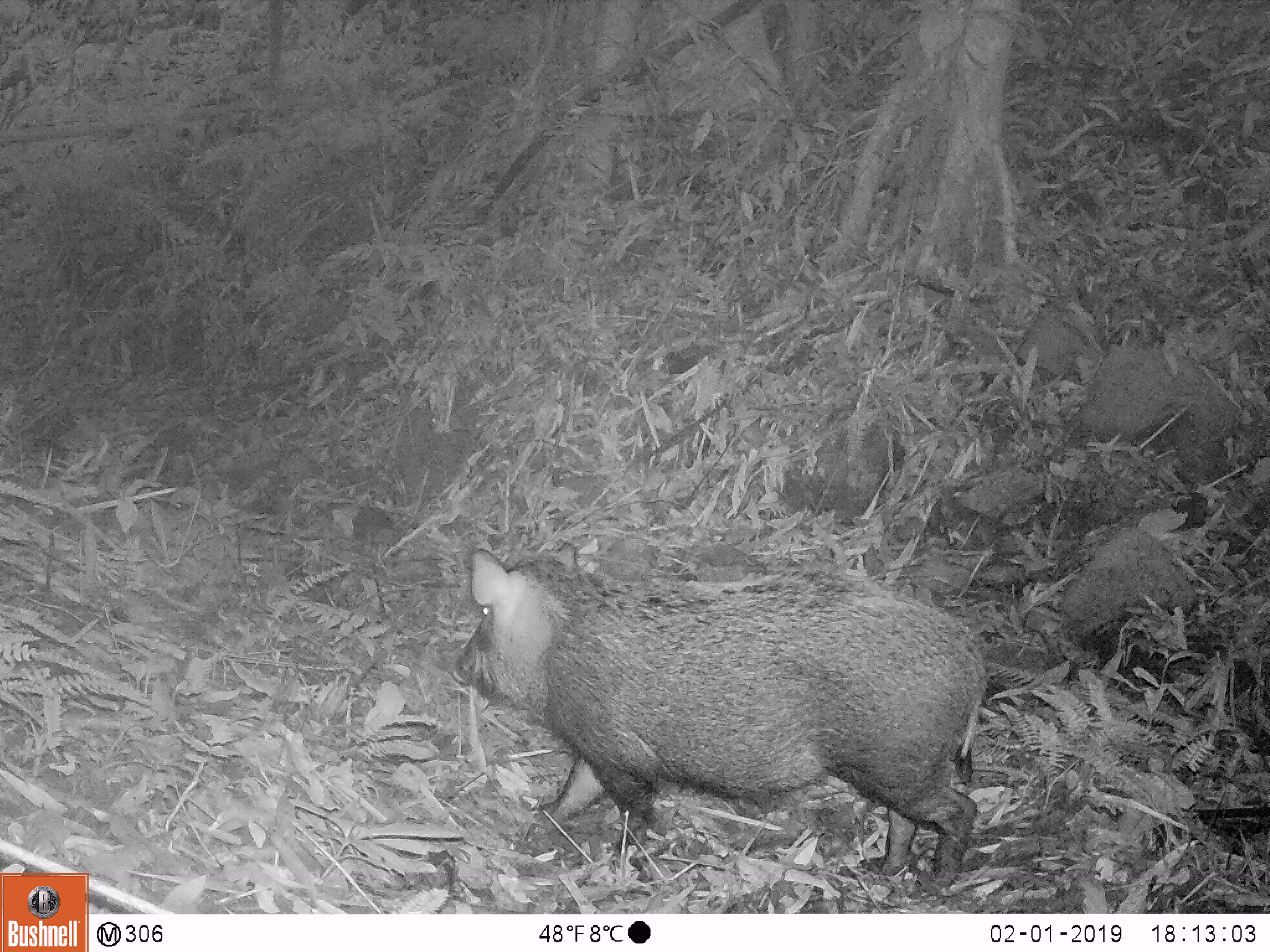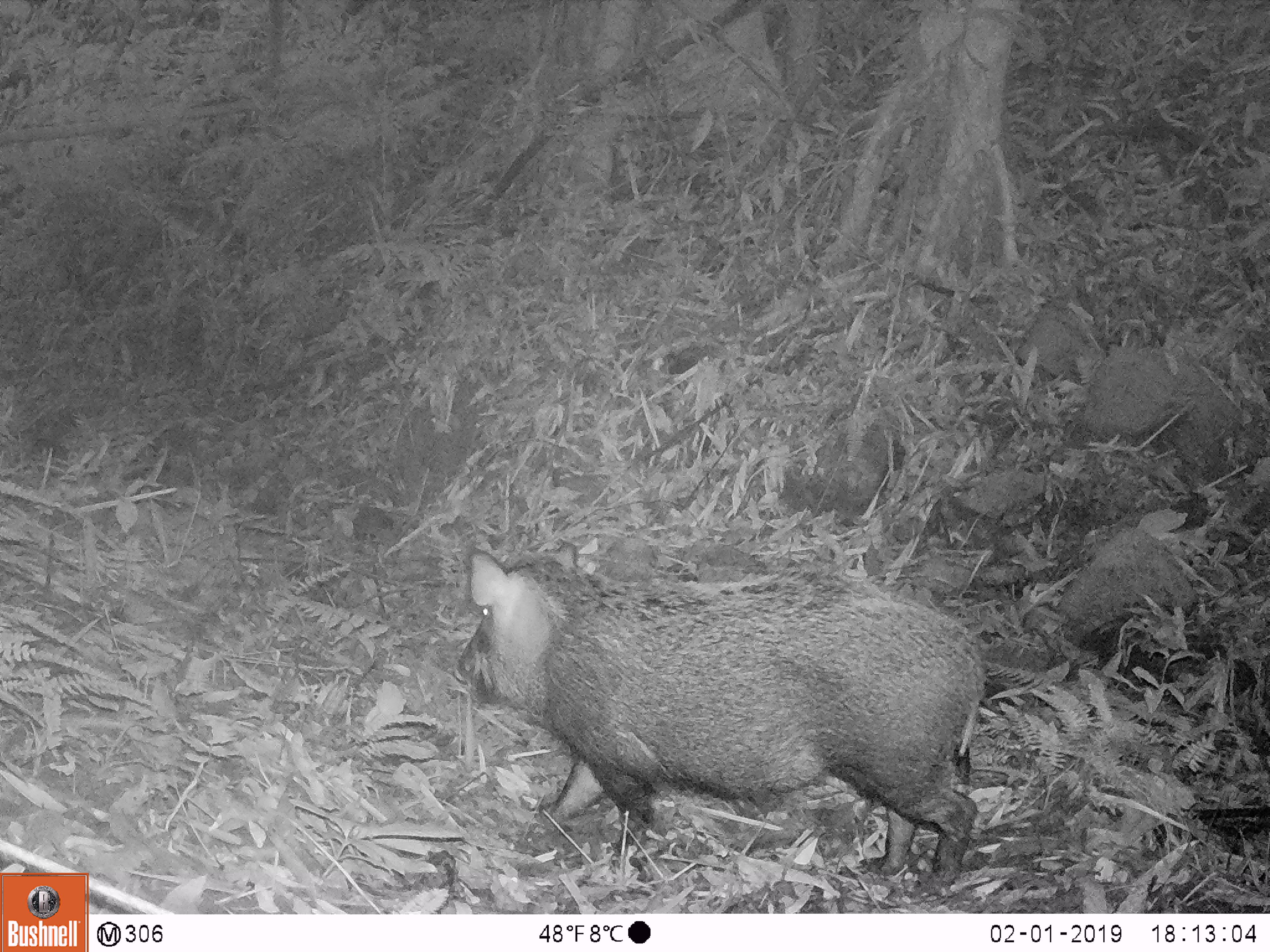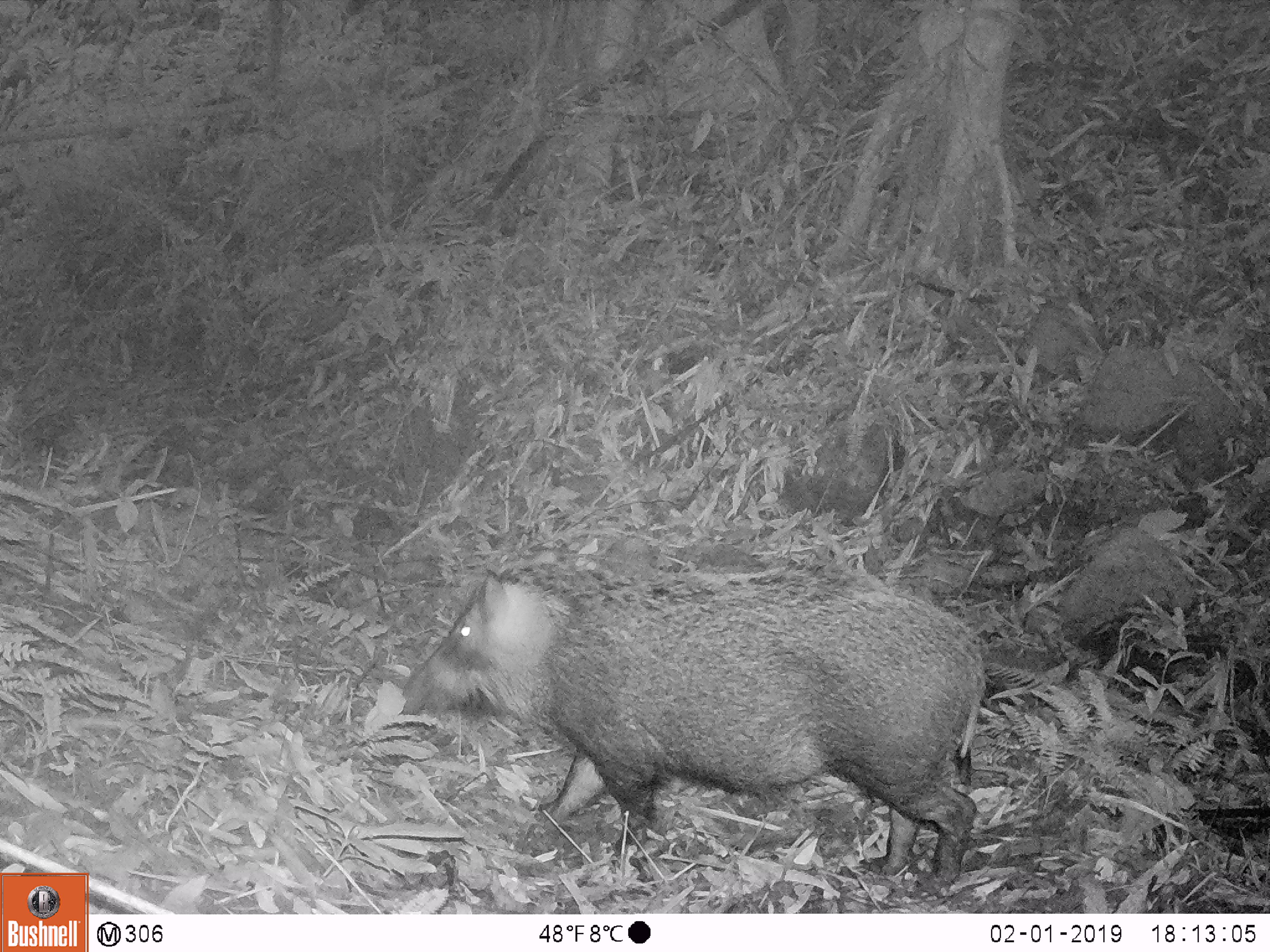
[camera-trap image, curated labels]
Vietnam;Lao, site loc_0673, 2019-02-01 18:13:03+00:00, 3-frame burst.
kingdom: Animalia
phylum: Chordata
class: Mammalia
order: Artiodactyla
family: Suidae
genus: Sus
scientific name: Sus scrofa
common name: eurasian wild pig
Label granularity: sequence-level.